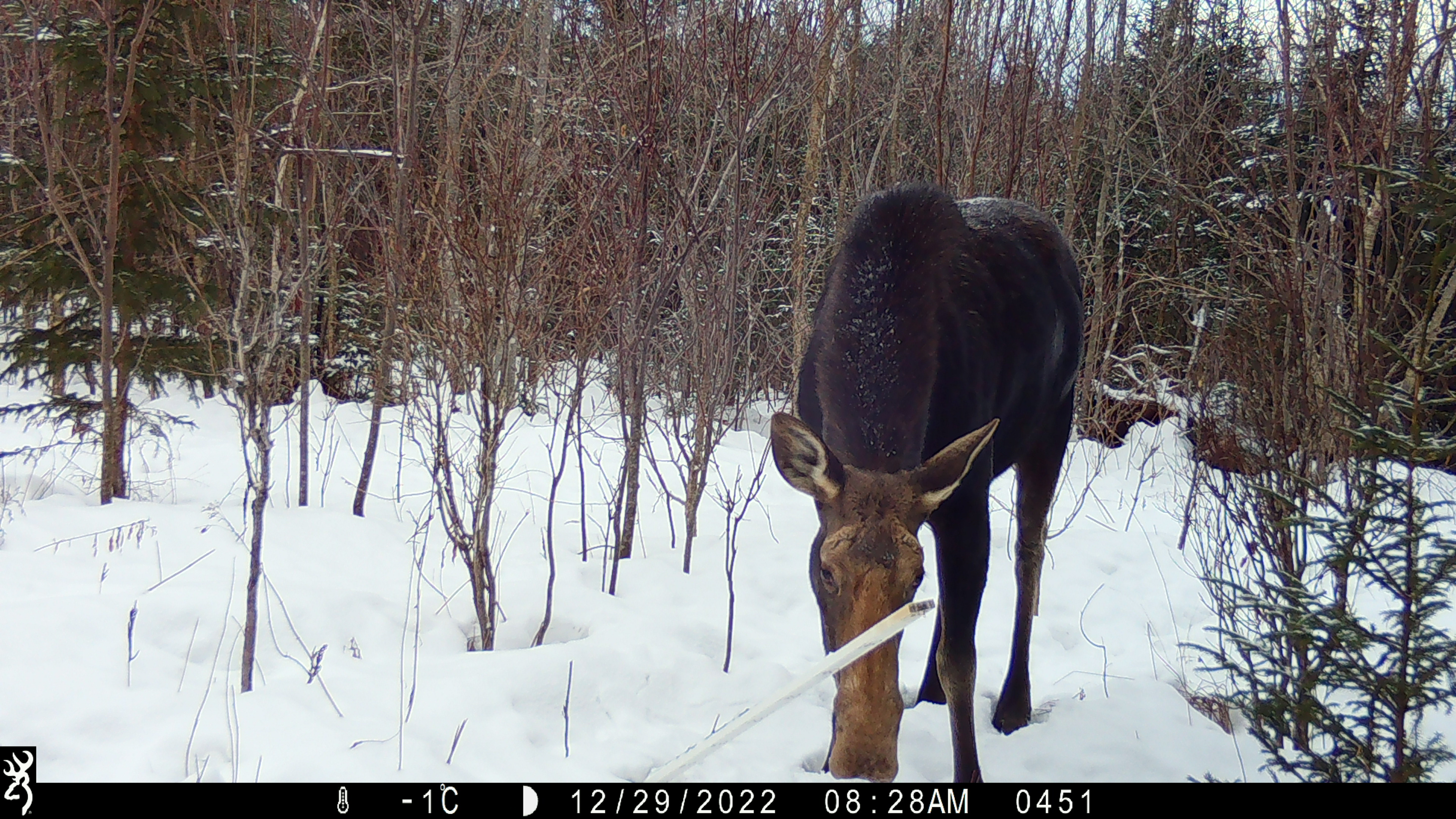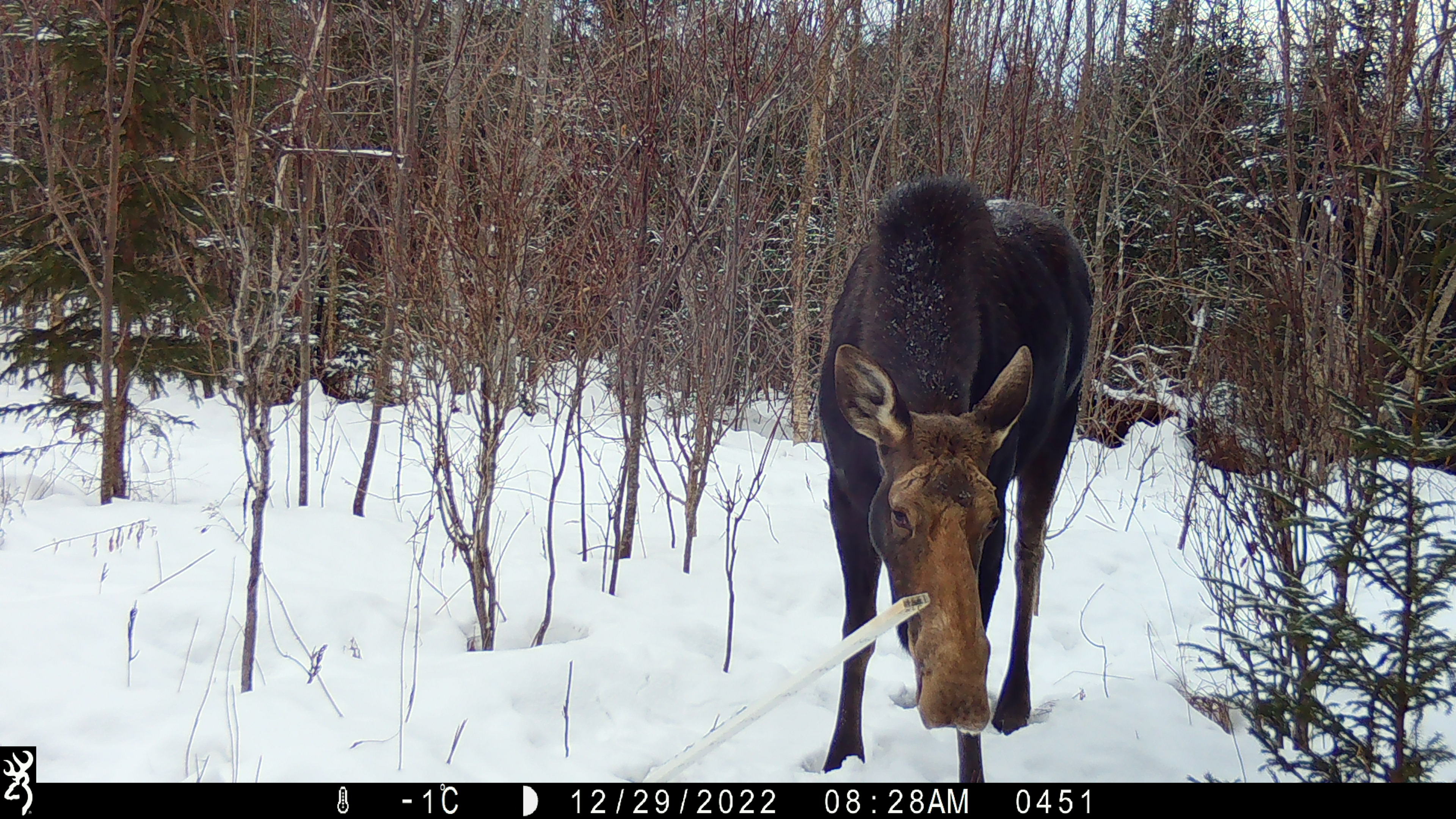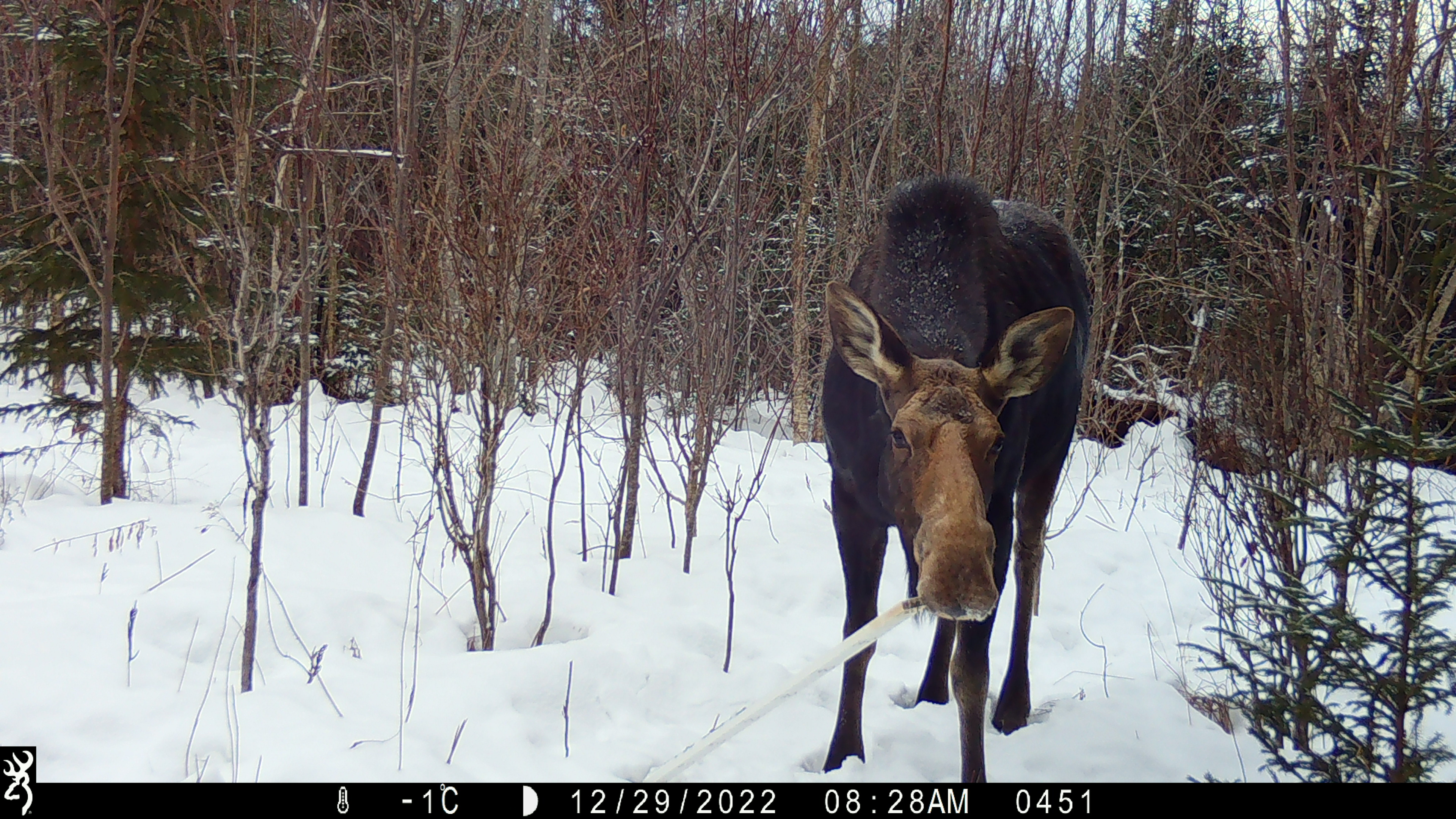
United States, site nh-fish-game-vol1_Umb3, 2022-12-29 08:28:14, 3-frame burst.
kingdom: Animalia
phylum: Chordata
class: Mammalia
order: Artiodactyla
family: Cervidae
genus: Alces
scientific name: Alces alces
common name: moose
Moose (Alces alces).